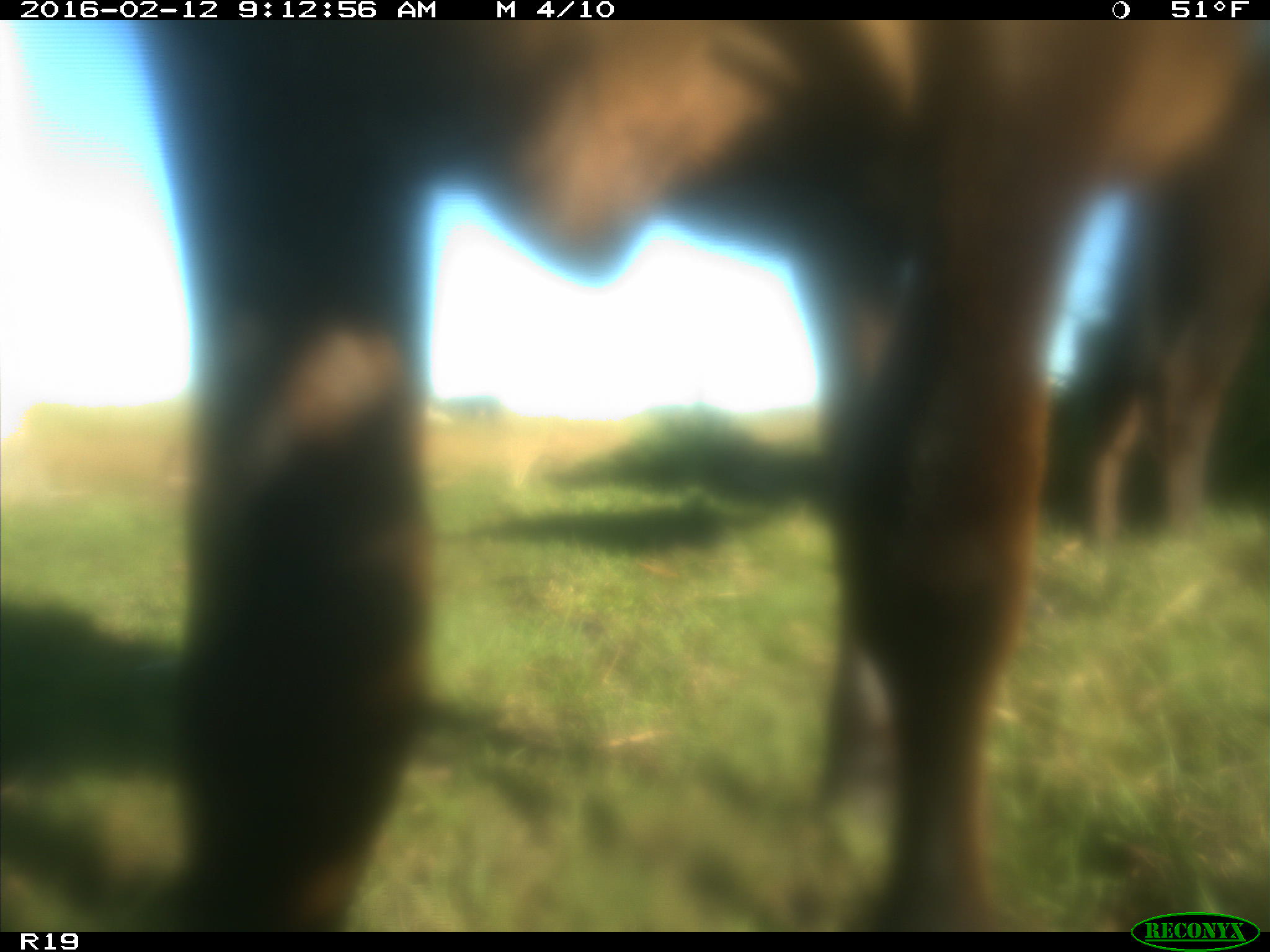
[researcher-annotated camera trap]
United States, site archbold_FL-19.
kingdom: Animalia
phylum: Chordata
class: Mammalia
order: Artiodactyla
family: Bovidae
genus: Bos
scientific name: Bos taurus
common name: domestic cow